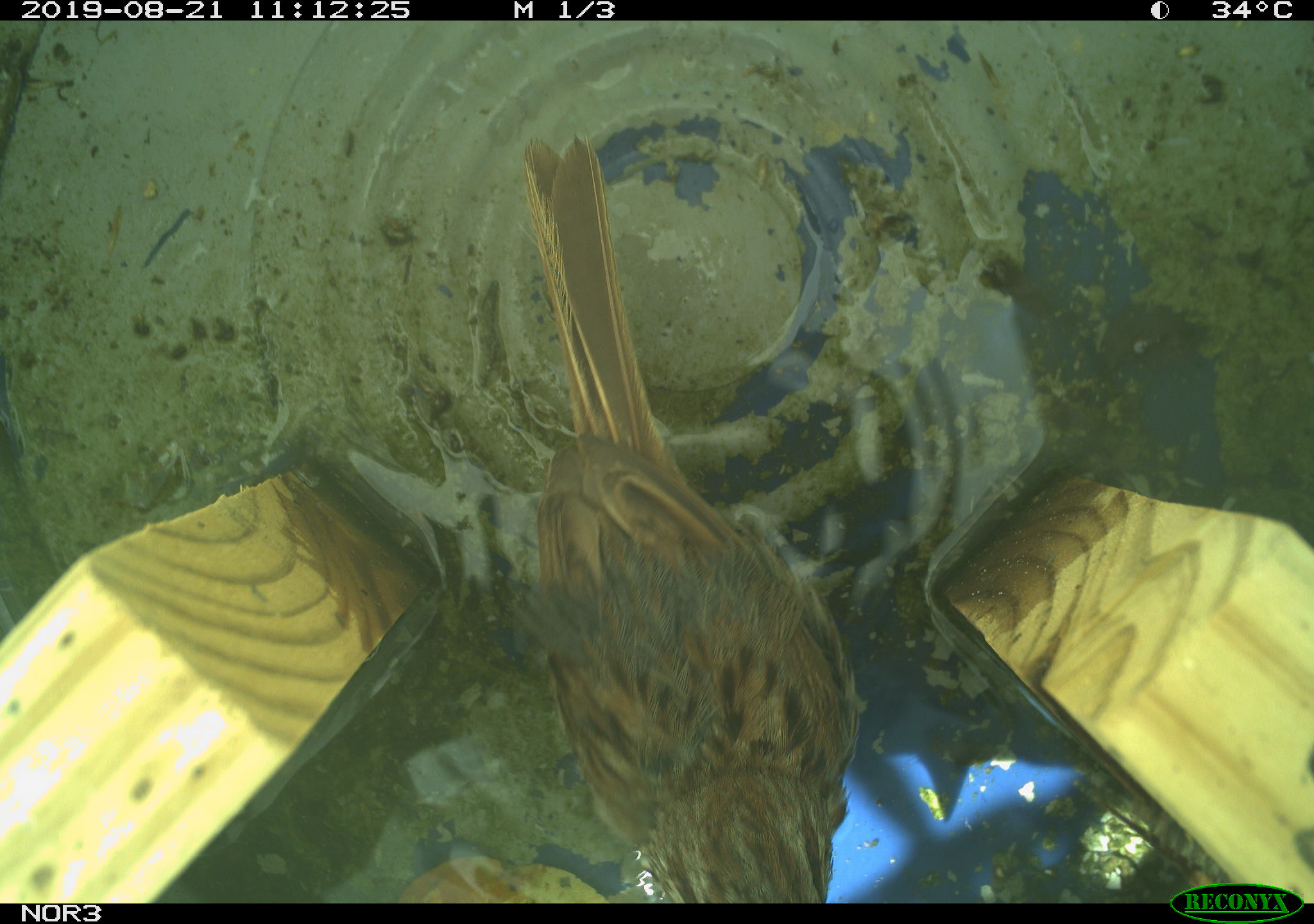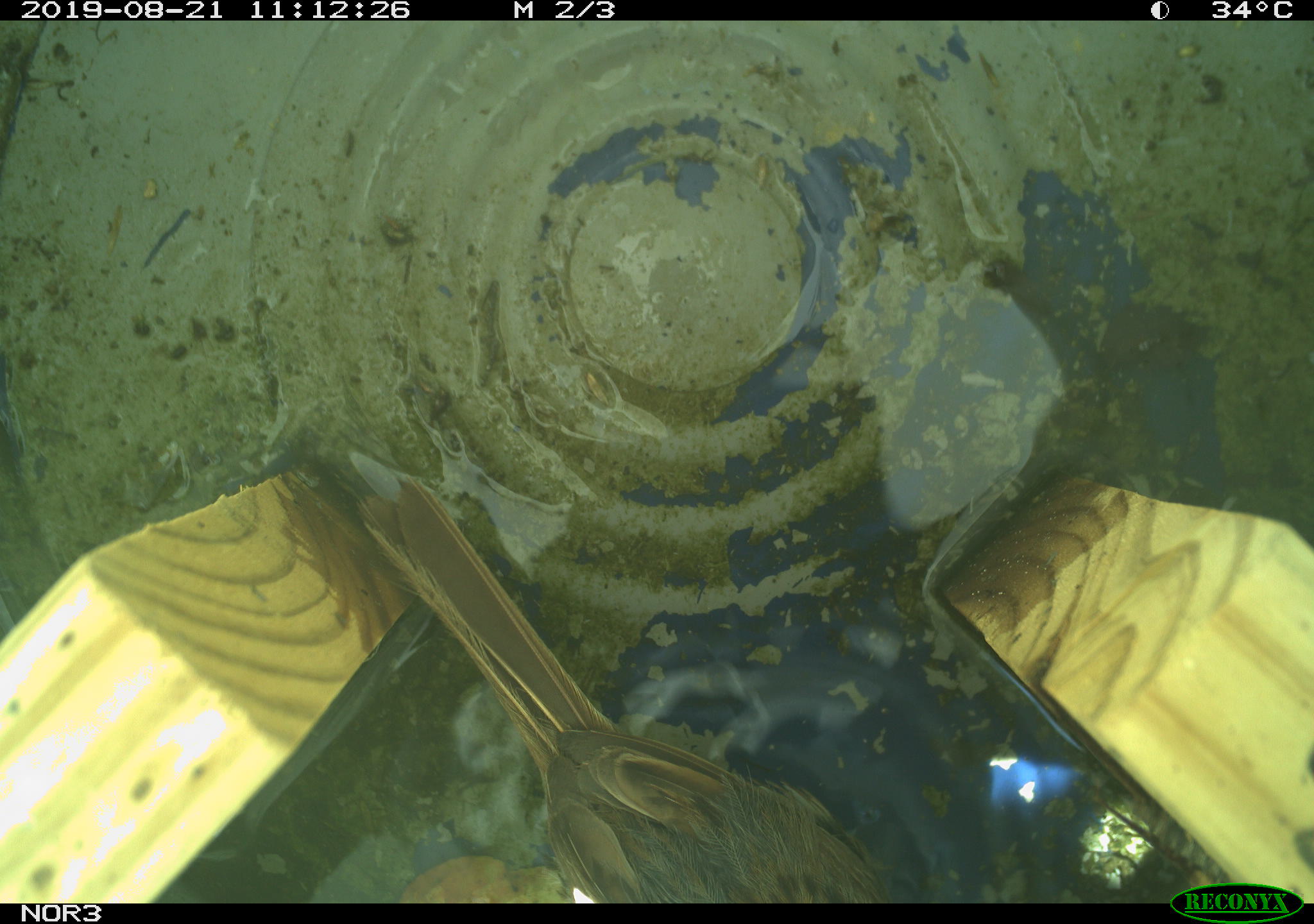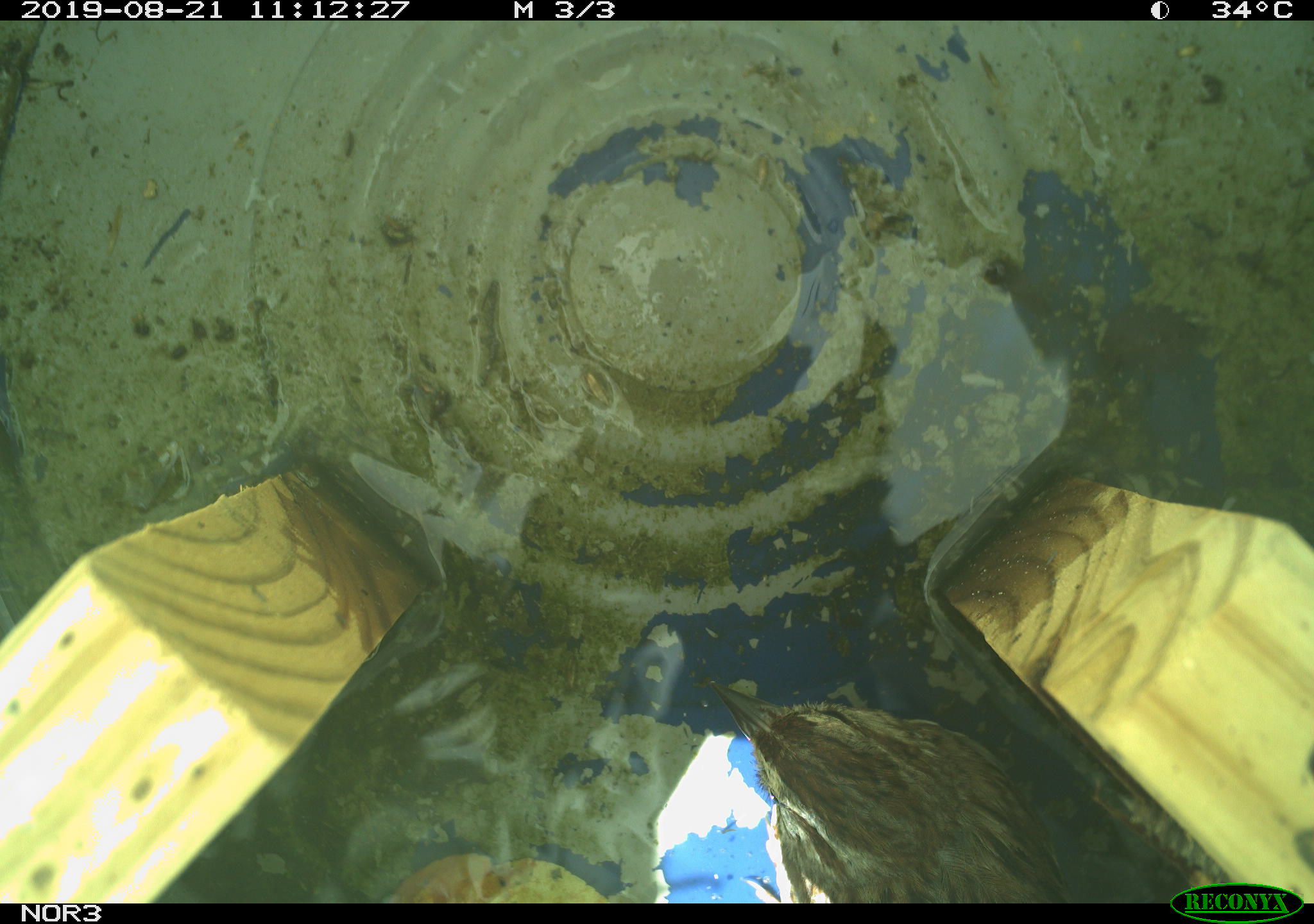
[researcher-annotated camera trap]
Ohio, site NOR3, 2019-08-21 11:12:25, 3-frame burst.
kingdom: Animalia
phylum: Chordata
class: Aves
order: Passeriformes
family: Passerellidae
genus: Melospiza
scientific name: Melospiza melodia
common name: song sparrow